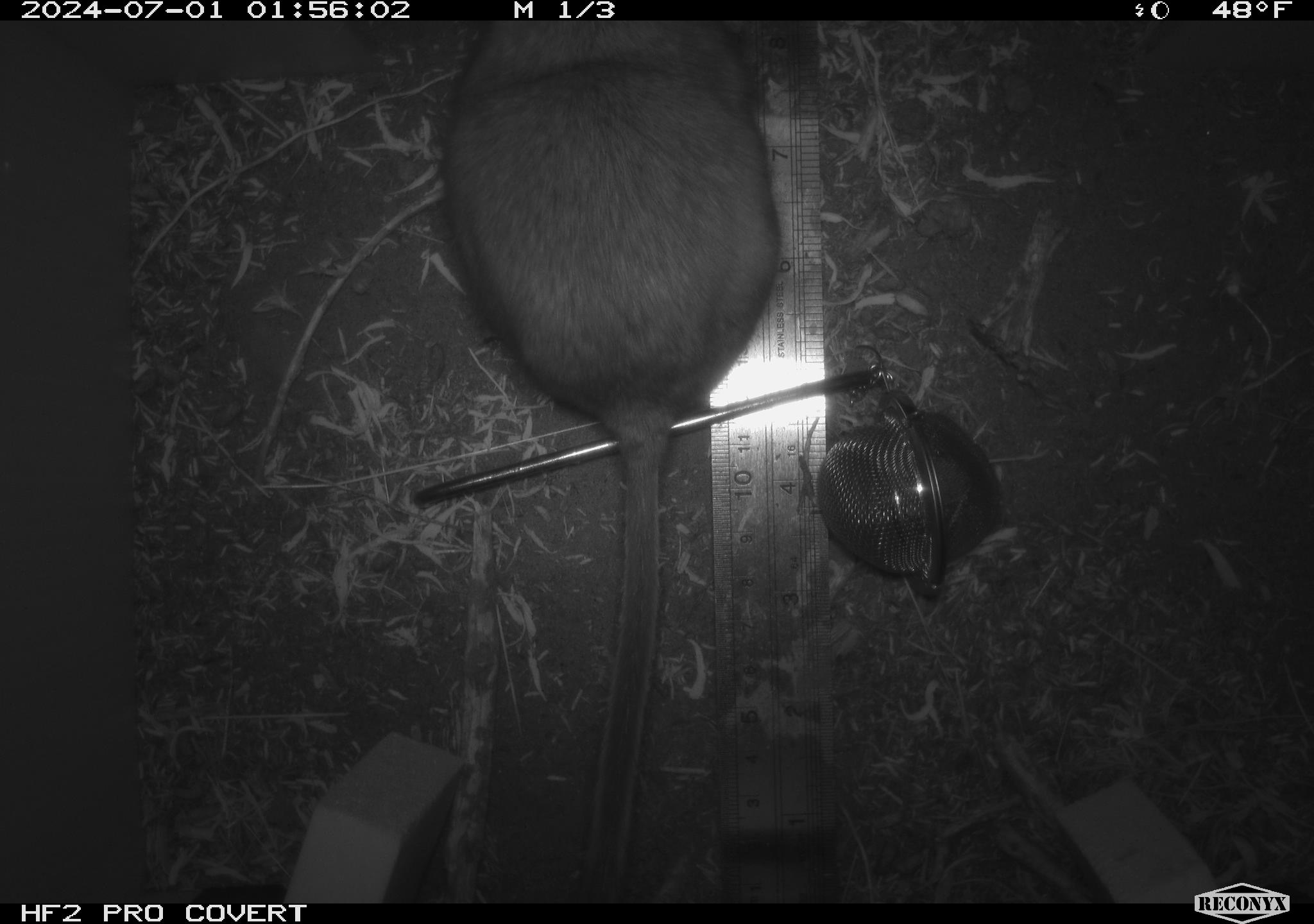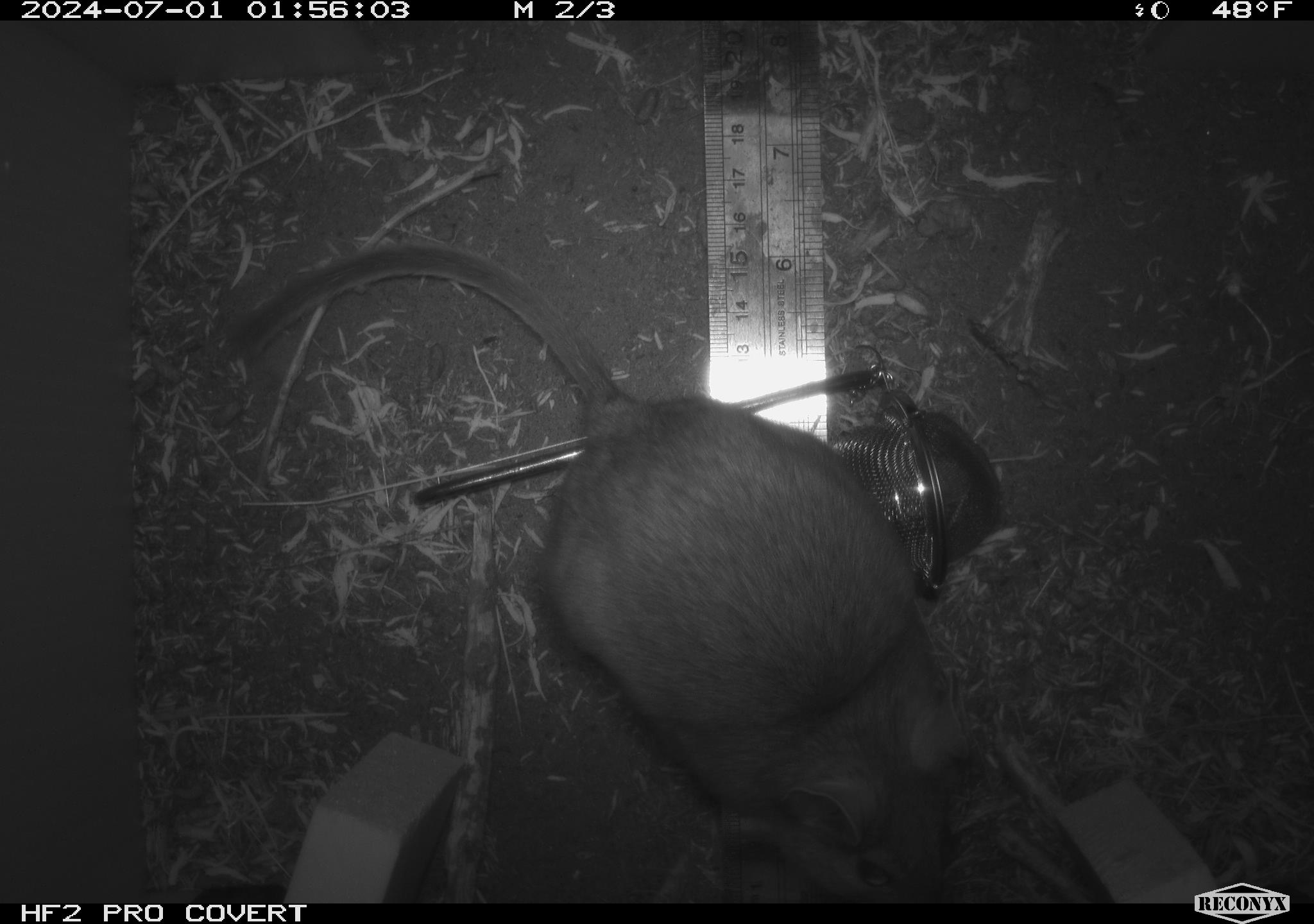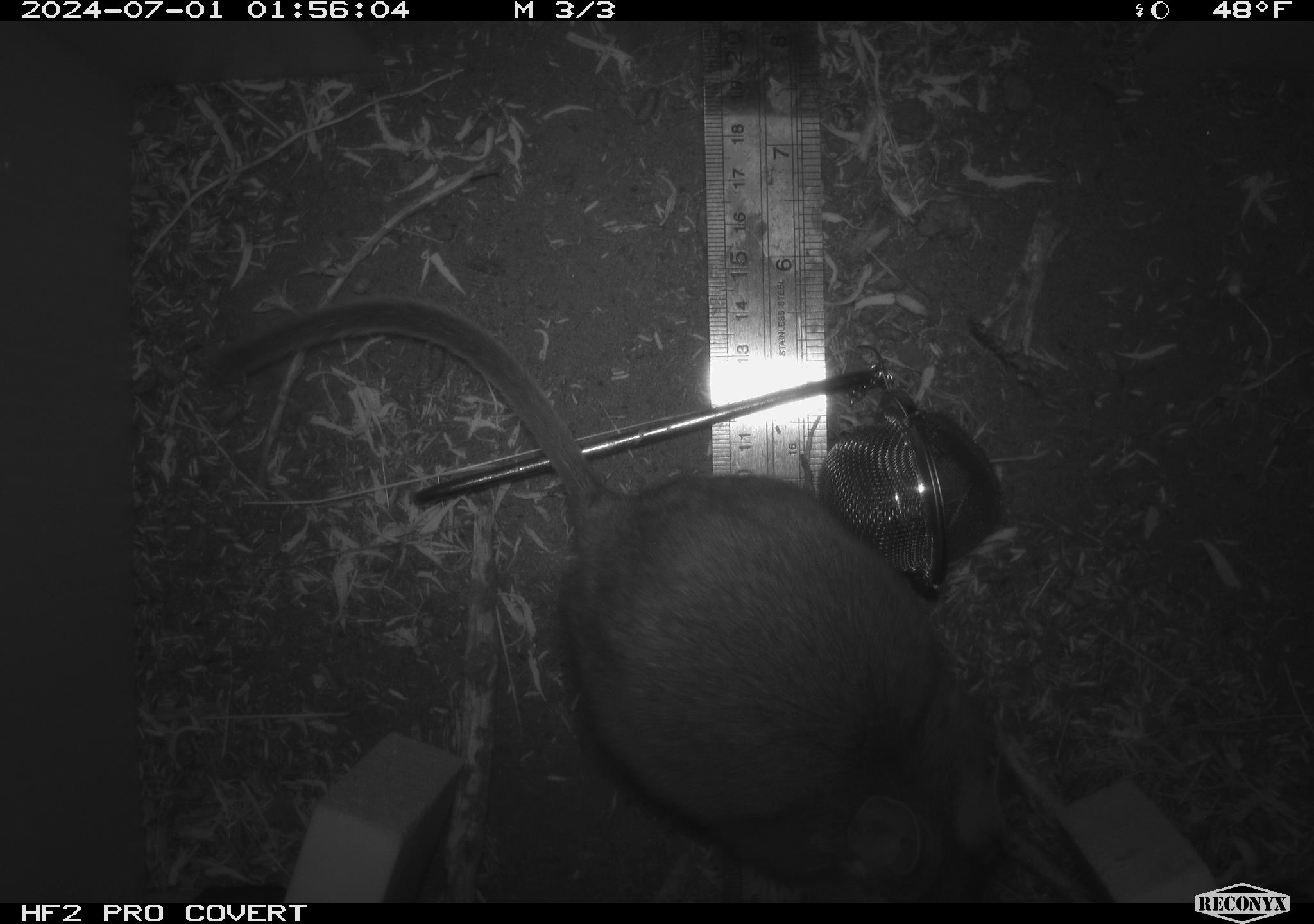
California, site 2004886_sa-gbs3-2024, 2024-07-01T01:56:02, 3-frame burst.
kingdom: Animalia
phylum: Chordata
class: Mammalia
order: Rodentia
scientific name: Rodentia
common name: woodrat or rat or mouse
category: woodrat or rat or mouse species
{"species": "woodrat or rat or mouse species (woodrat or rat or mouse) (Rodentia)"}